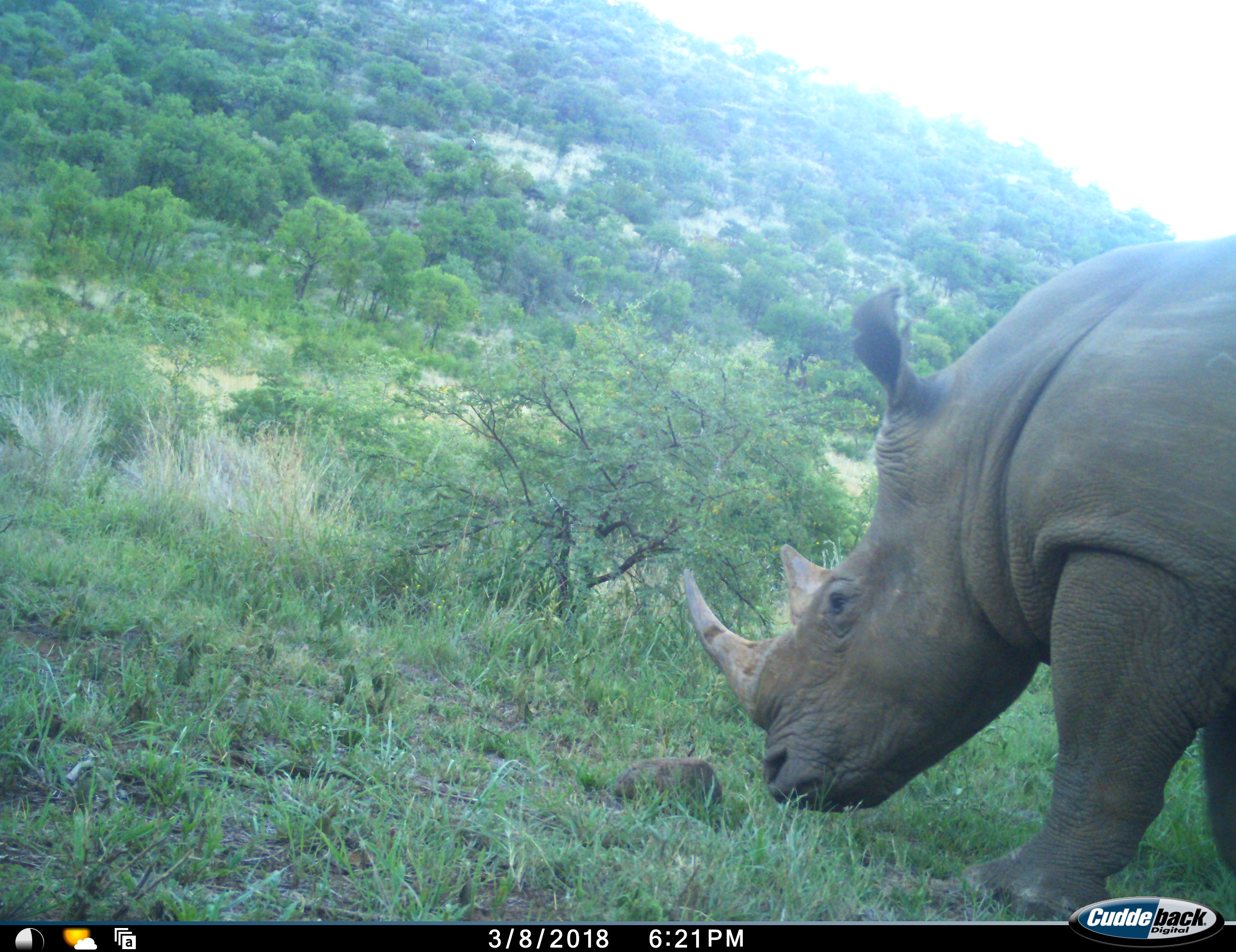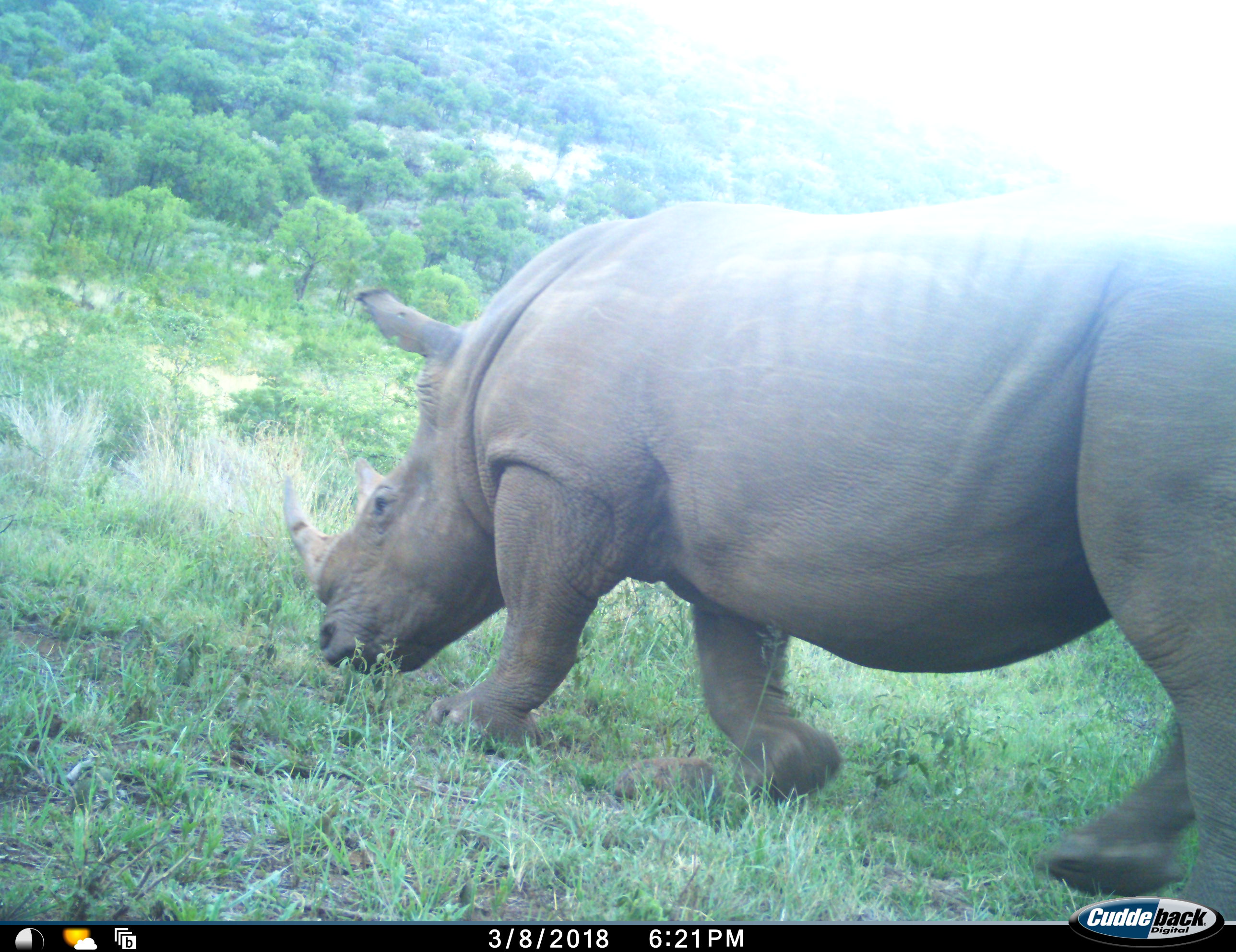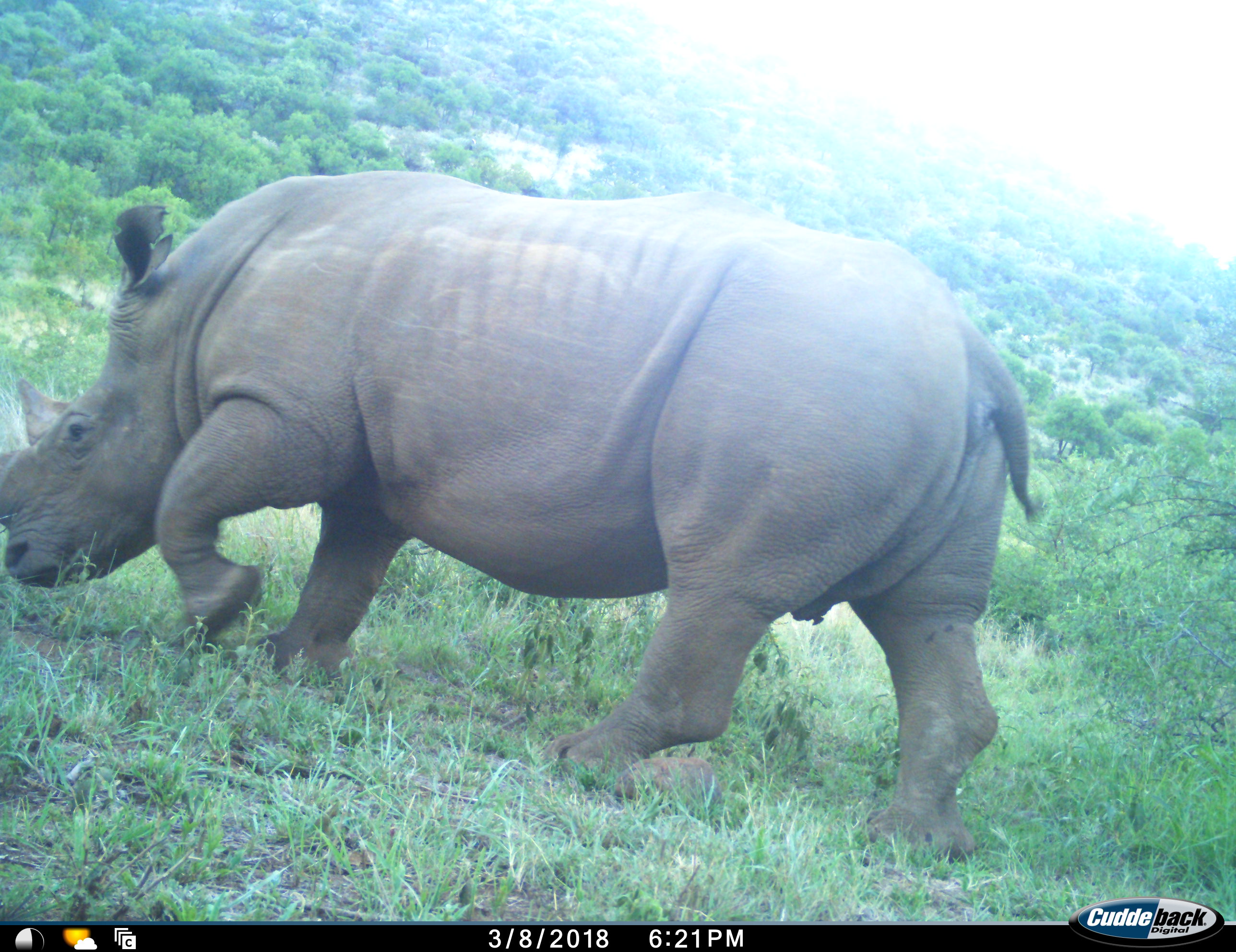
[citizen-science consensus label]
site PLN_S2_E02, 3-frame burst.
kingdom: Animalia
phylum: Chordata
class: Mammalia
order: Perissodactyla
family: Rhinocerotidae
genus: Ceratotherium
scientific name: Ceratotherium simum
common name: white rhinoceros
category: rhinoceroswhite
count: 1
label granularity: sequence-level